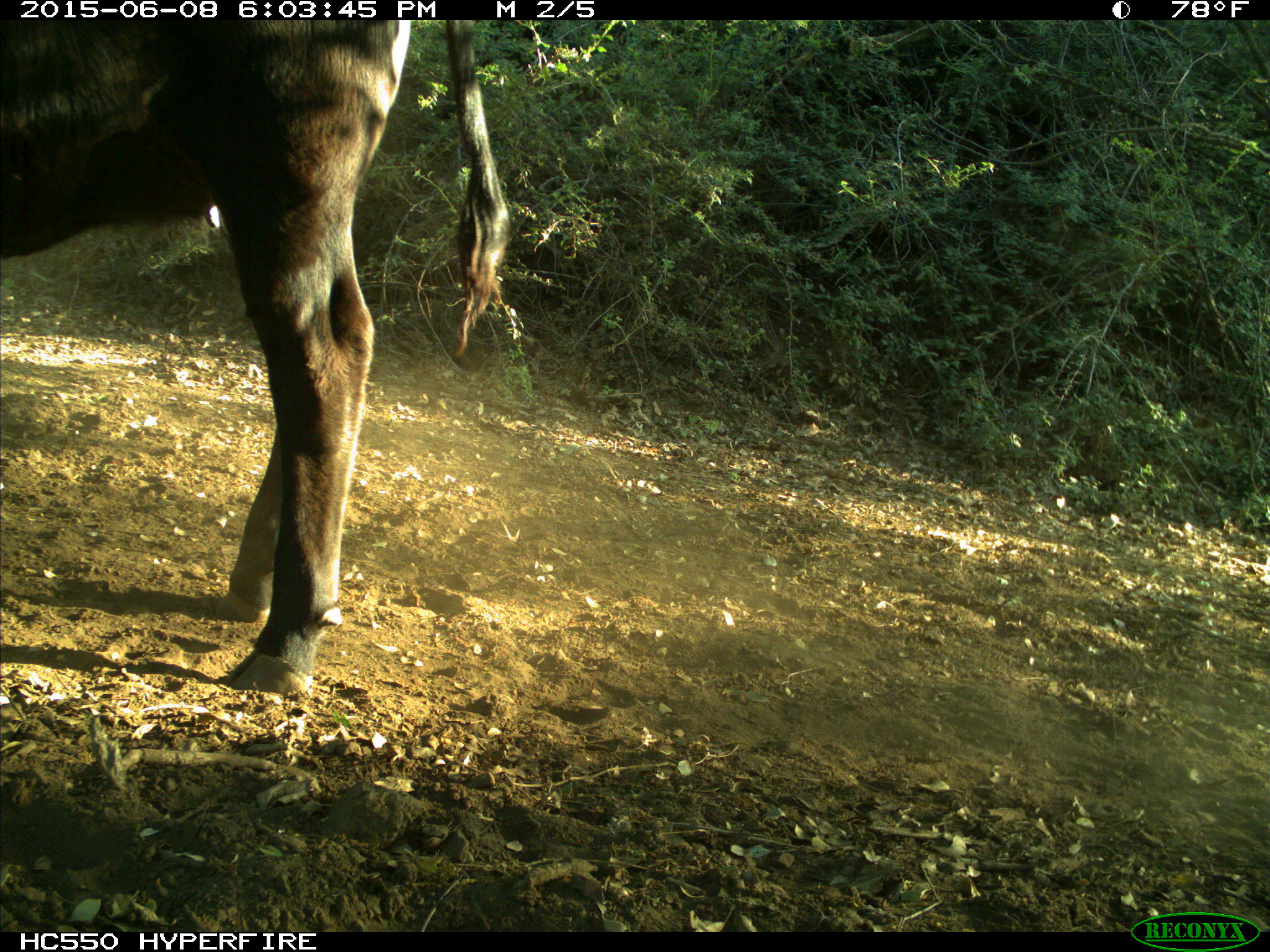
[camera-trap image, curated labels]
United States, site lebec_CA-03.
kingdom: Animalia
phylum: Chordata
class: Mammalia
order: Artiodactyla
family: Bovidae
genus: Bos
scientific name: Bos taurus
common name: domestic cow